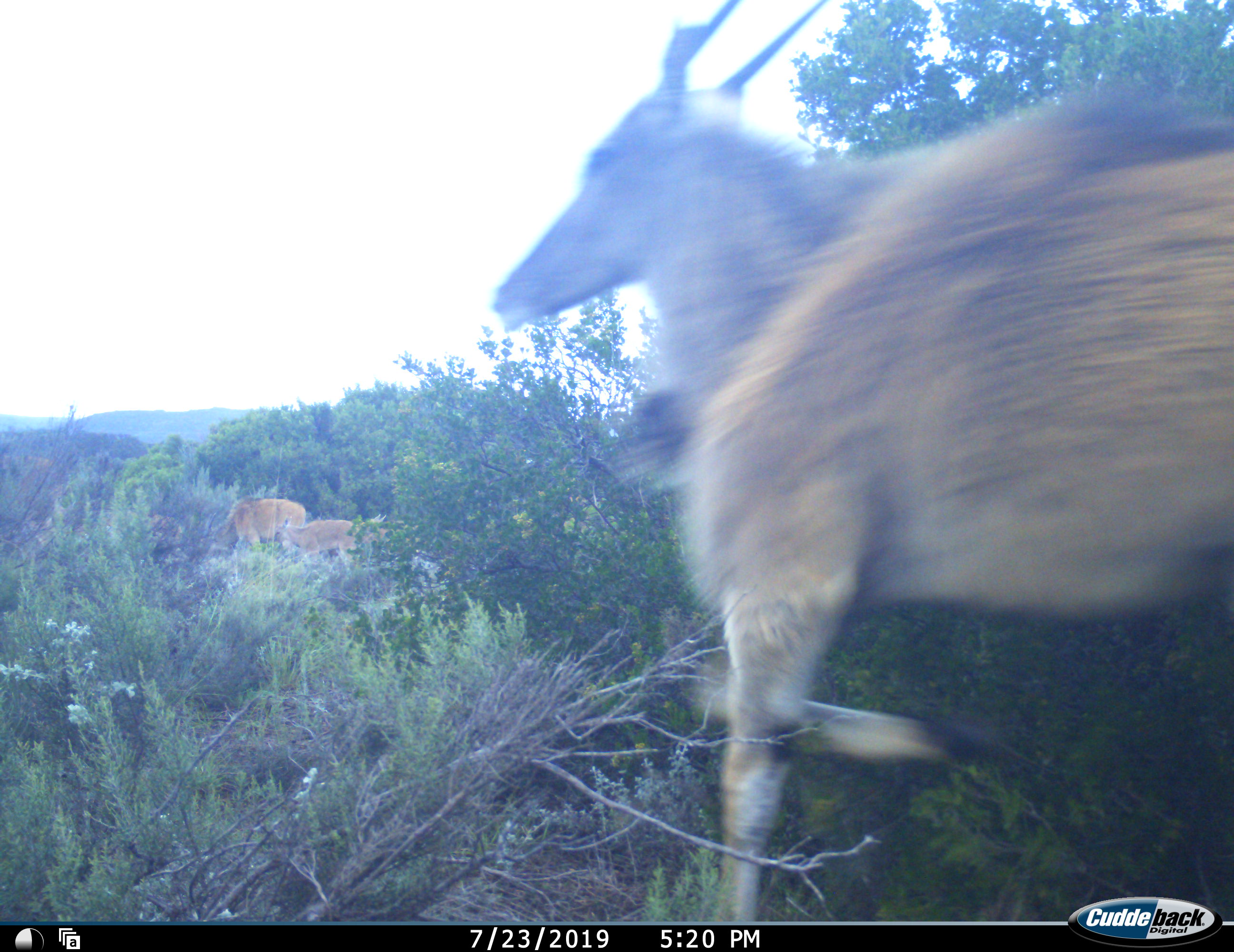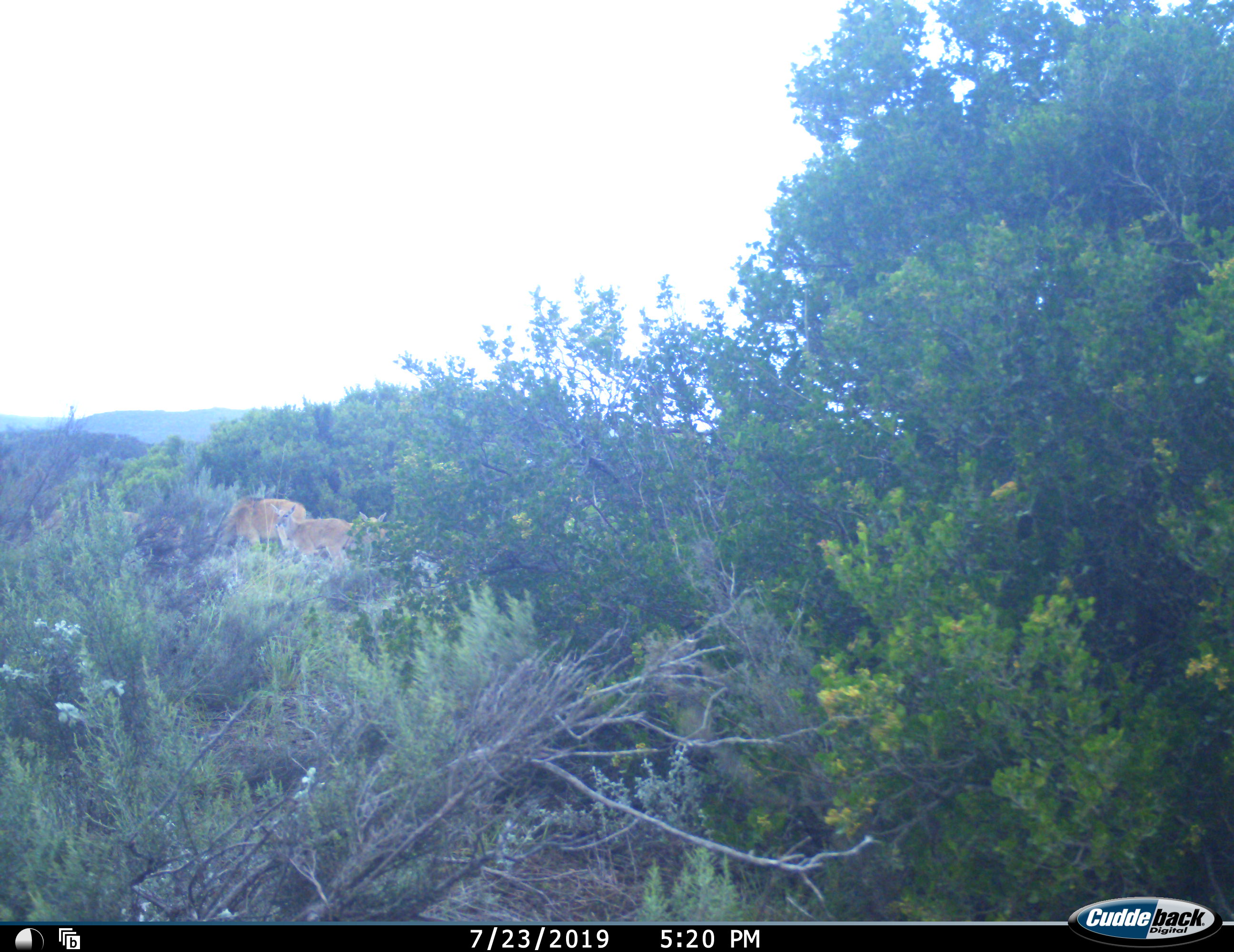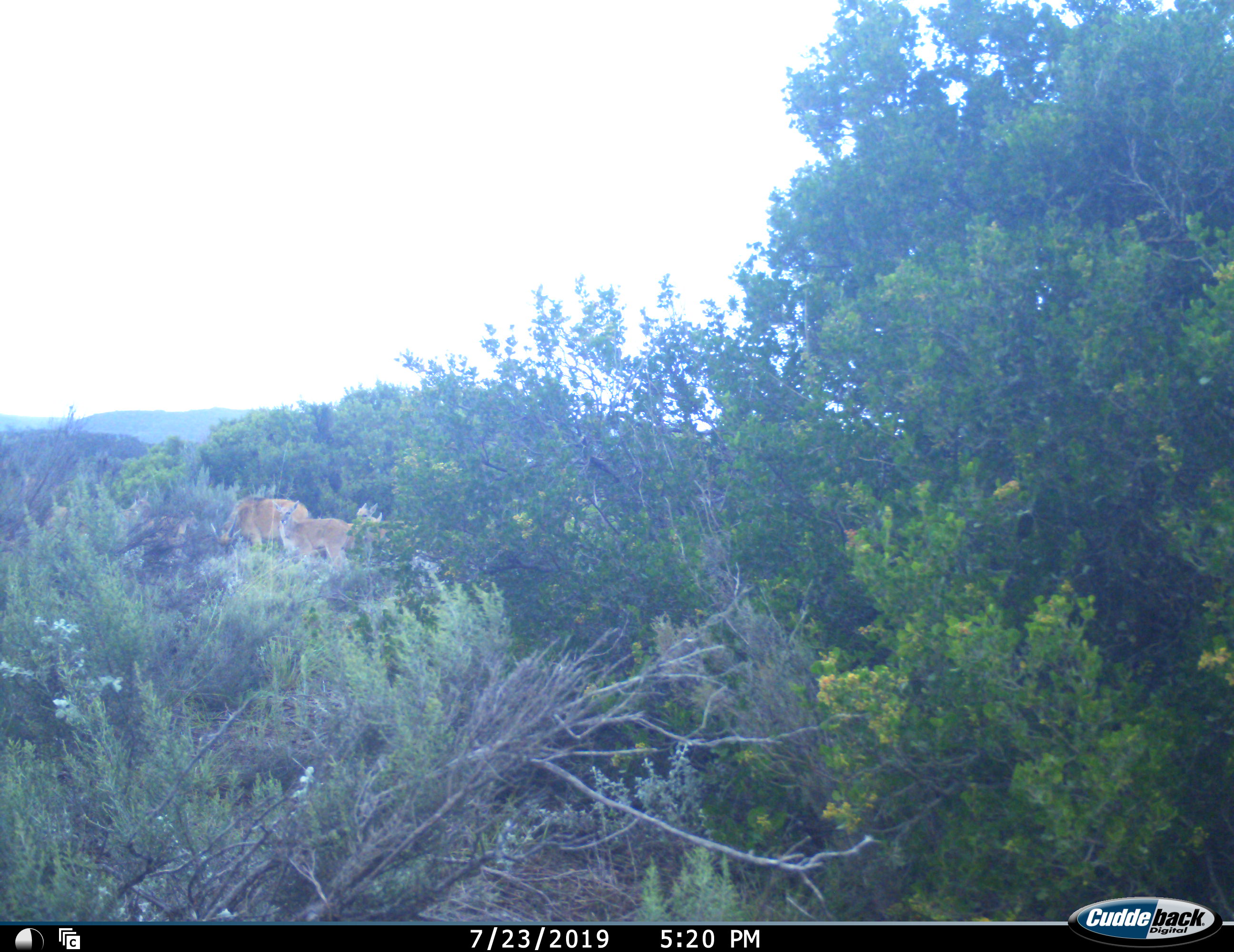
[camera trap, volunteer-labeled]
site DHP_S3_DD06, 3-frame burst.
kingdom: Animalia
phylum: Chordata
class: Mammalia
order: Artiodactyla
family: Bovidae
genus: Tragelaphus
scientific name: Tragelaphus oryx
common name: eland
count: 3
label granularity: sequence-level